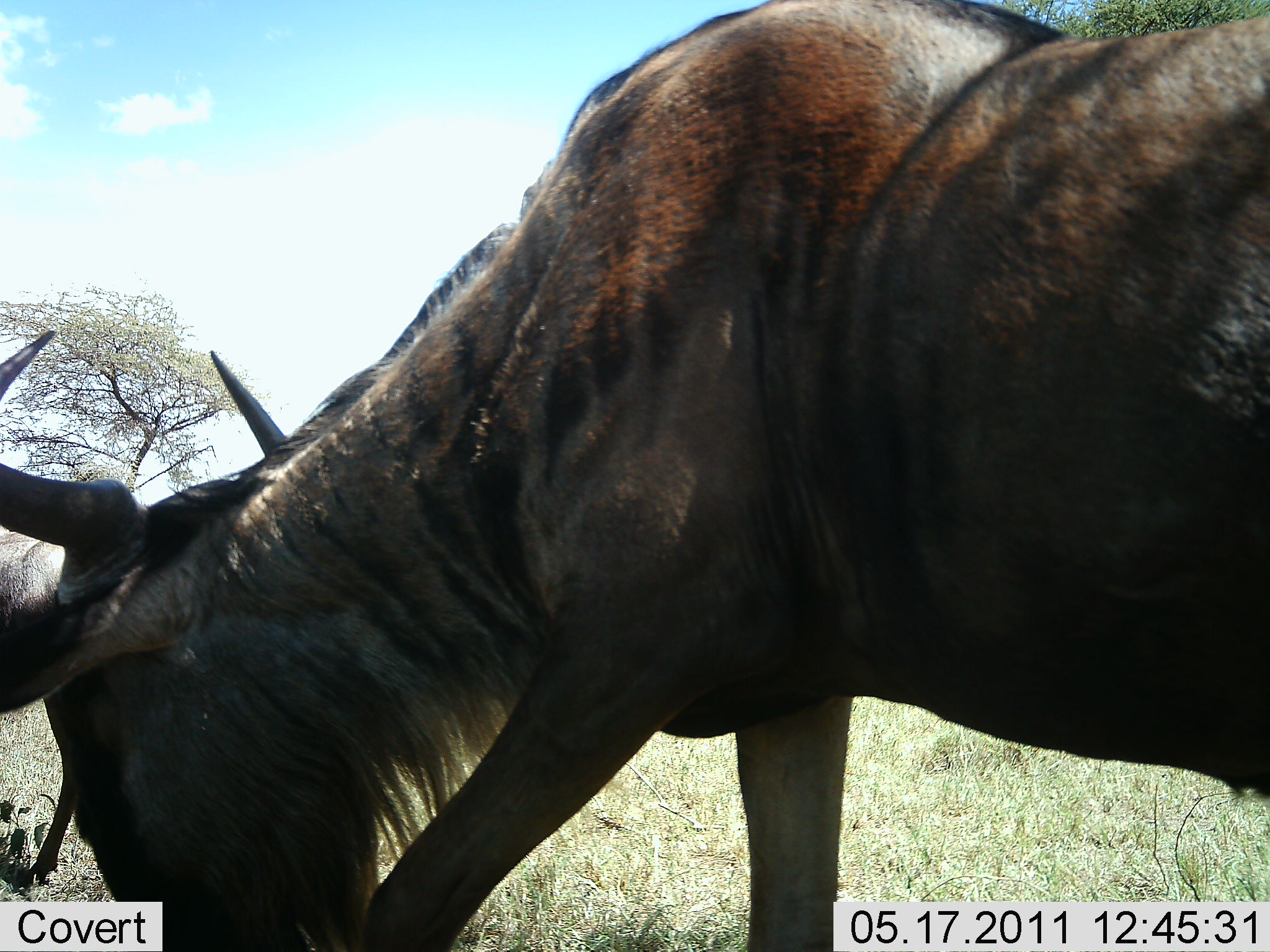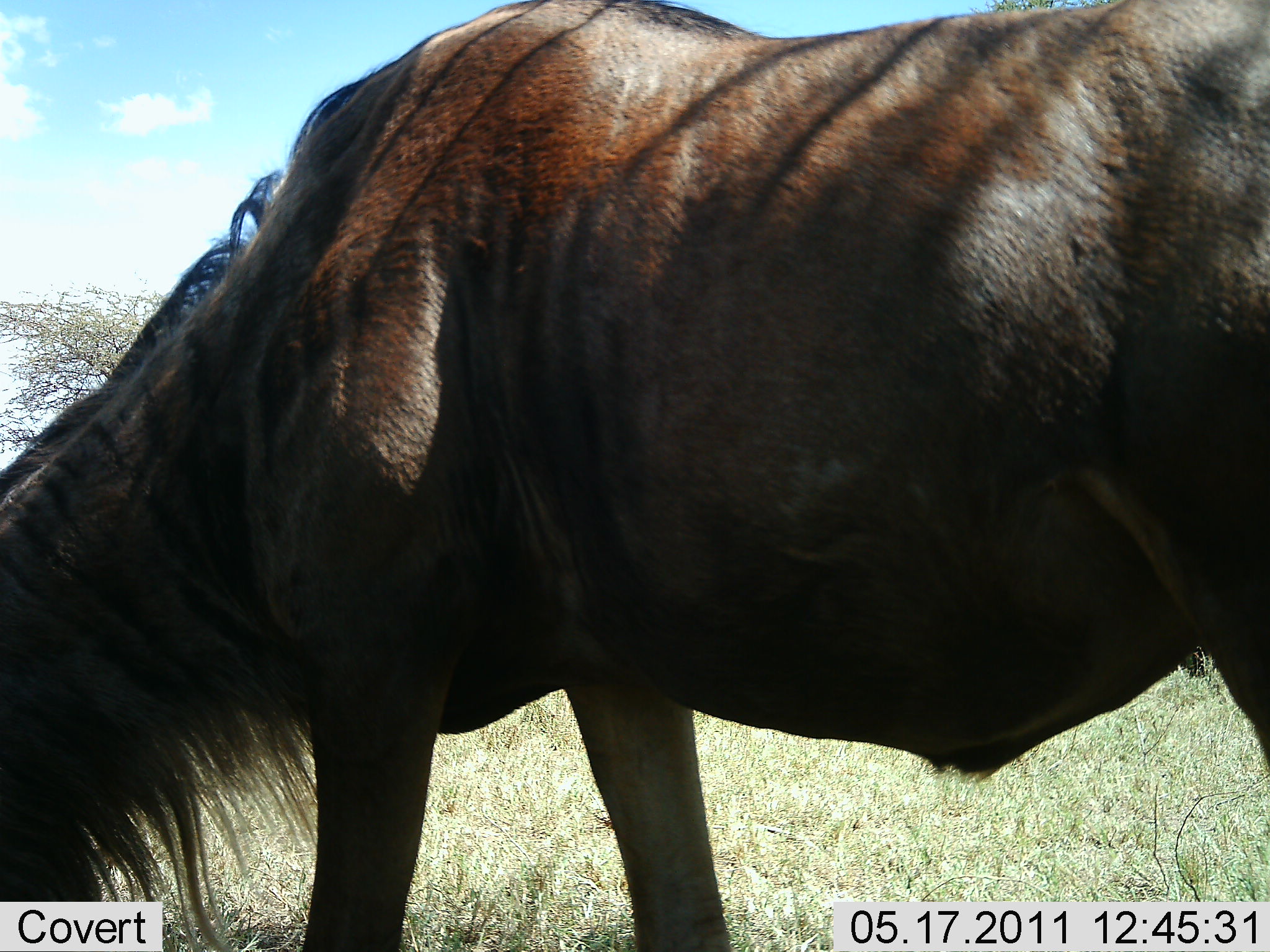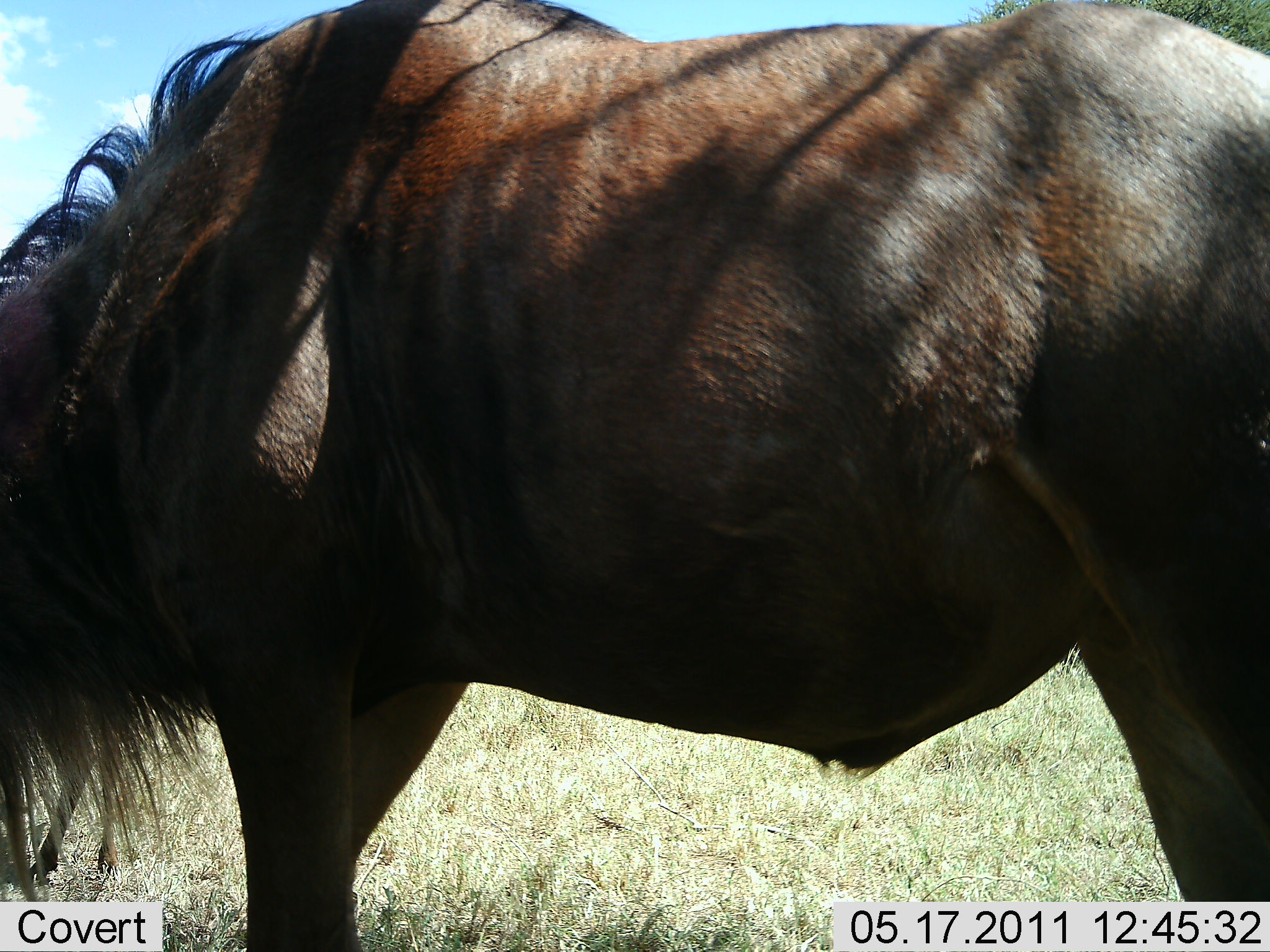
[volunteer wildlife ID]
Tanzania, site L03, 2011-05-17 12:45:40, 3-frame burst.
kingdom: Animalia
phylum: Chordata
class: Mammalia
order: Artiodactyla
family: Bovidae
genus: Connochaetes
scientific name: Connochaetes taurinus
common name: blue wildebeest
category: wildebeest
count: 1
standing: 60%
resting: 0%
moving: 30%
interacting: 0%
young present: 10%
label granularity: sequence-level